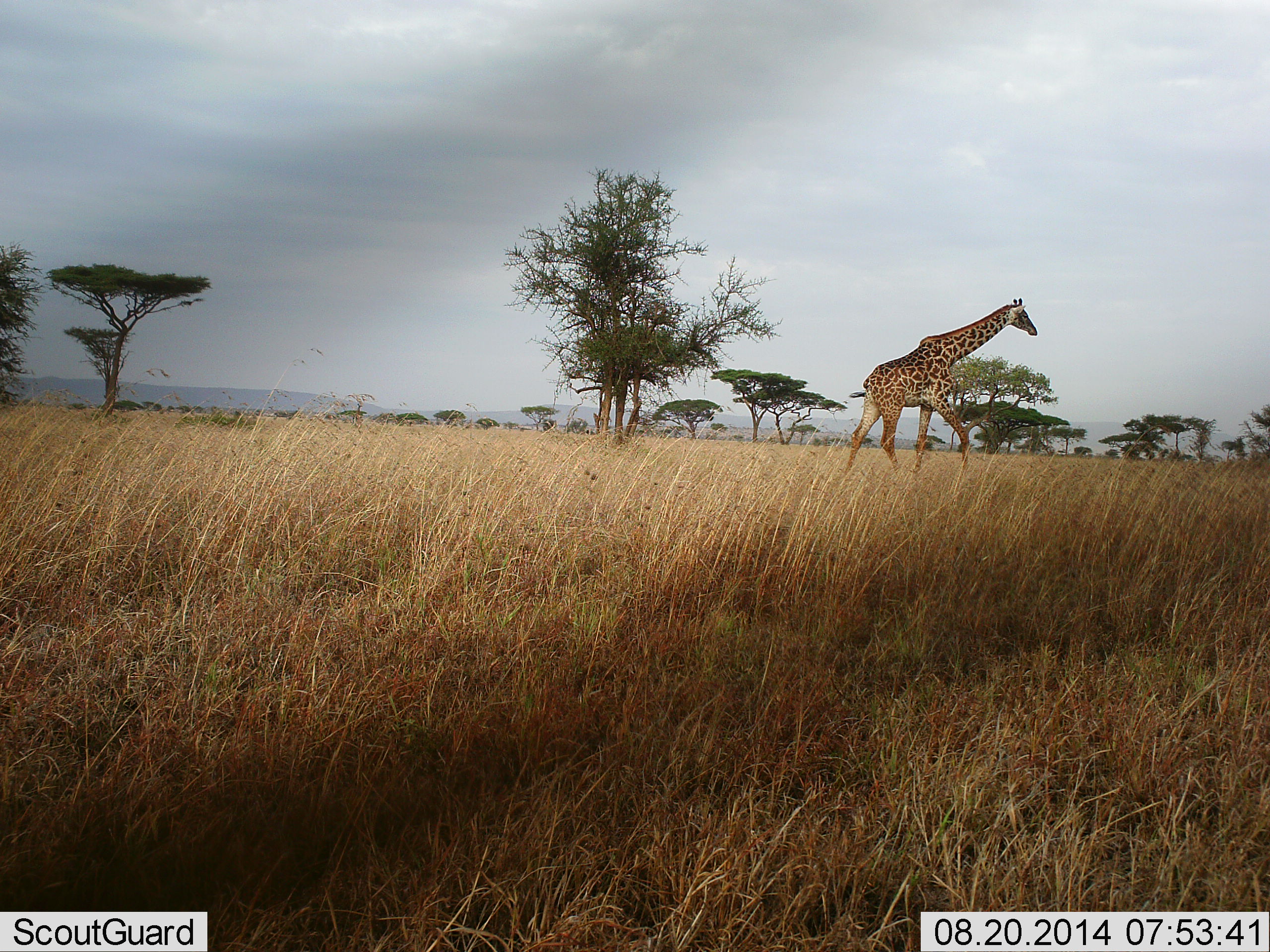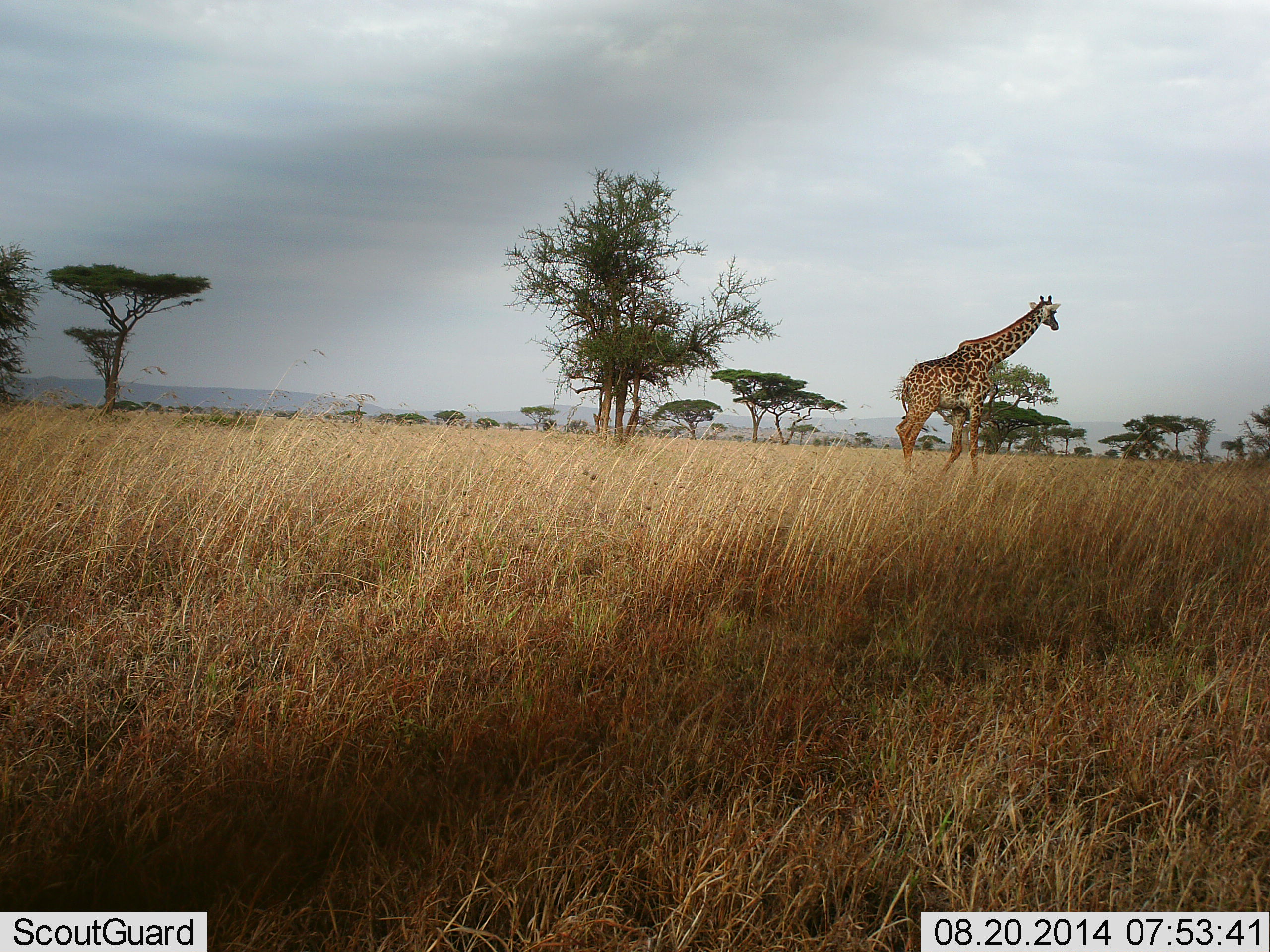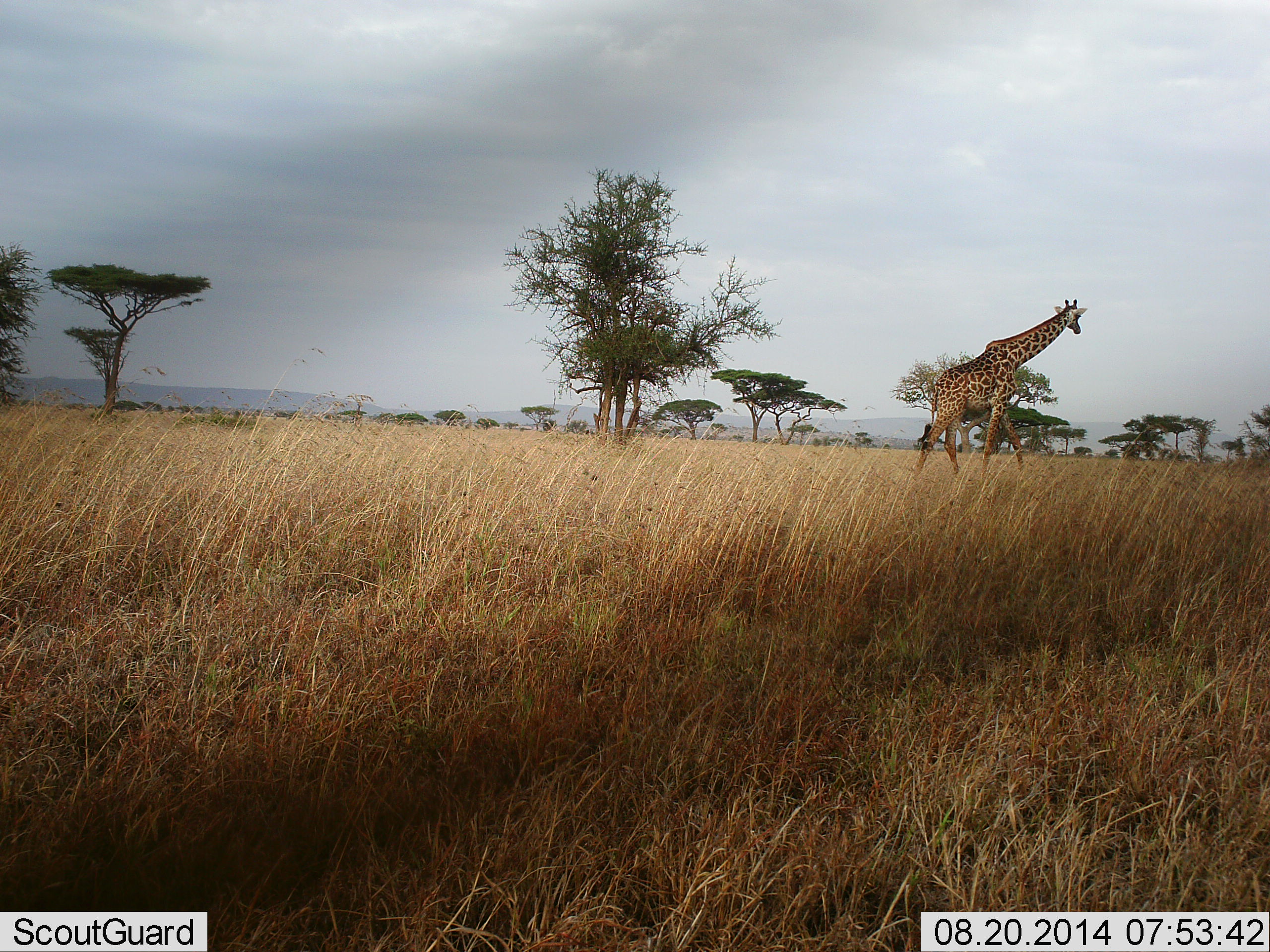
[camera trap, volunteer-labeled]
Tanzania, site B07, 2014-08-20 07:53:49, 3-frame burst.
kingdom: Animalia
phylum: Chordata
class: Mammalia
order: Artiodactyla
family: Giraffidae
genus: Giraffa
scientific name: Giraffa camelopardalis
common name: giraffe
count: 1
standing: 27%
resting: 0%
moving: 82%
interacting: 0%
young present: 0%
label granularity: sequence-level